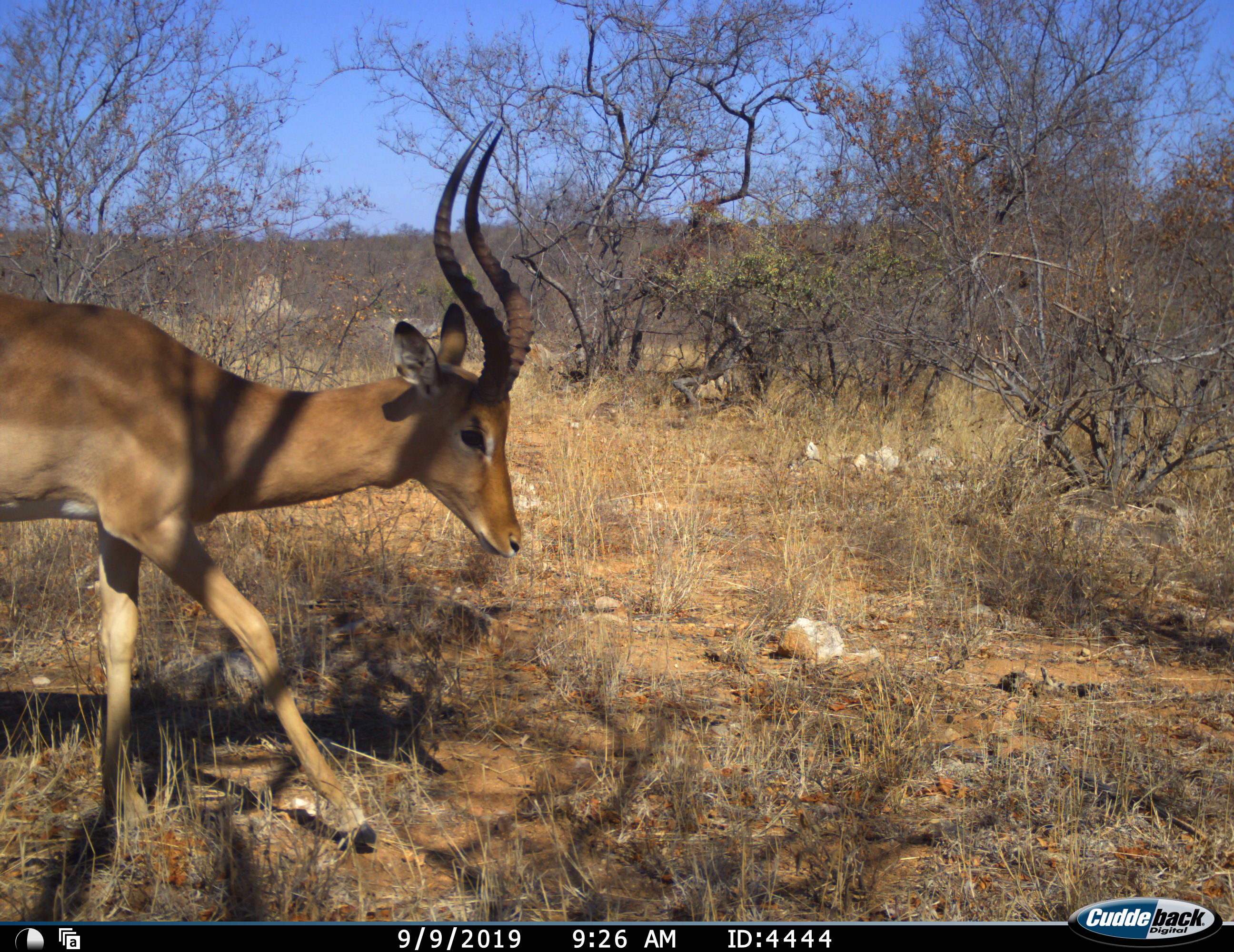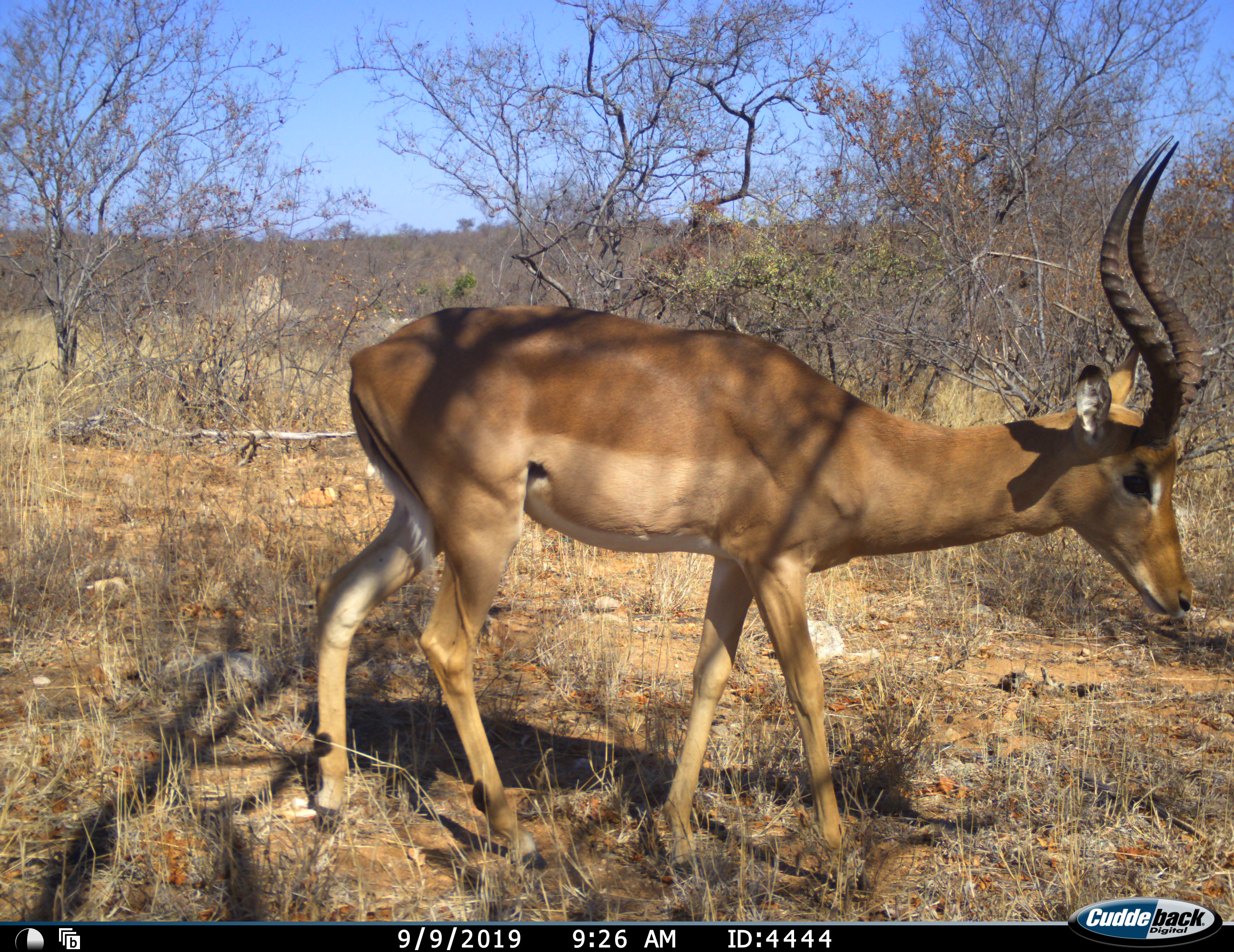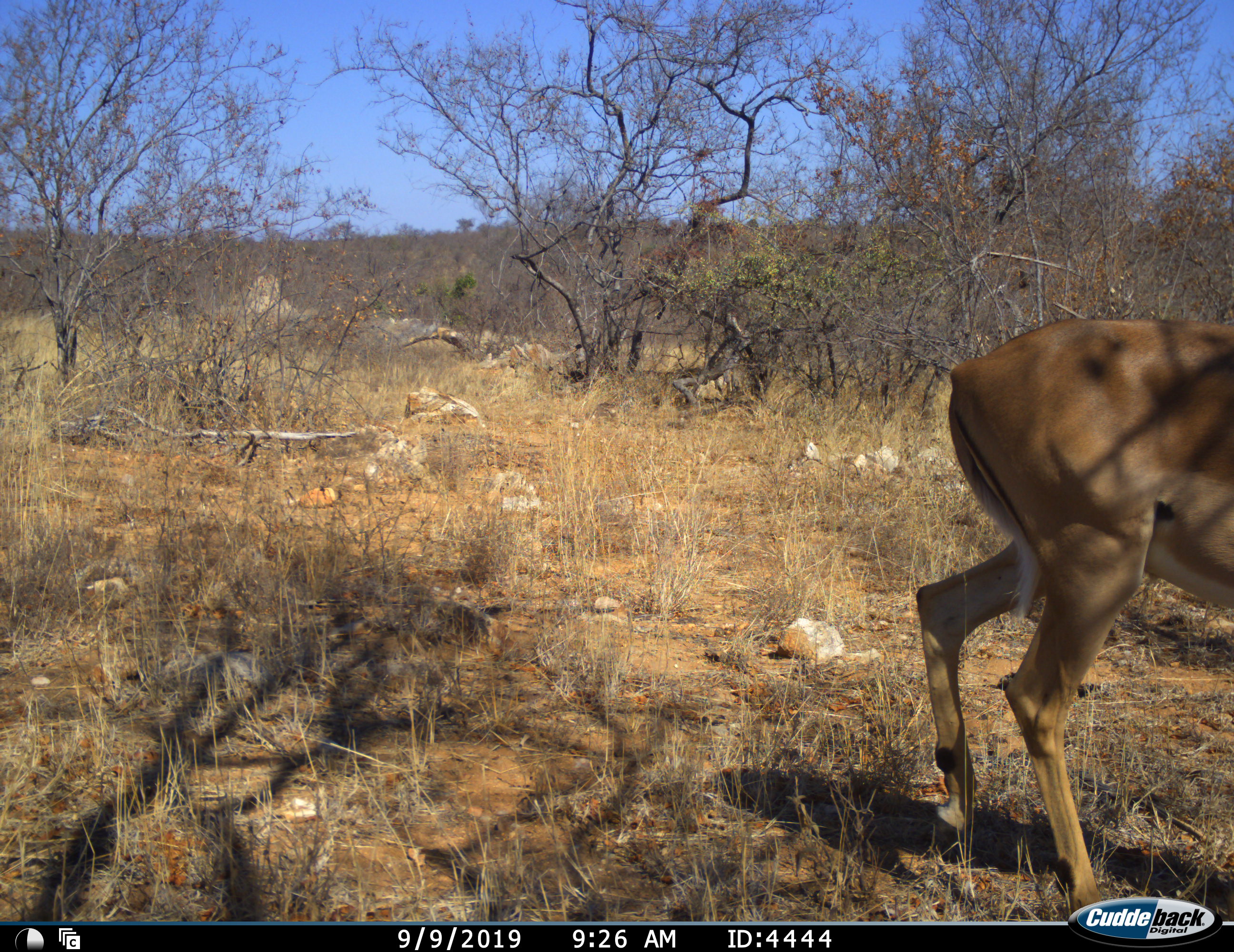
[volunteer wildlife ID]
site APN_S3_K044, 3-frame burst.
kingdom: Animalia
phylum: Chordata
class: Mammalia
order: Artiodactyla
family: Bovidae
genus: Aepyceros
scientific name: Aepyceros melampus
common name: impala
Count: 1.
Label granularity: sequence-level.